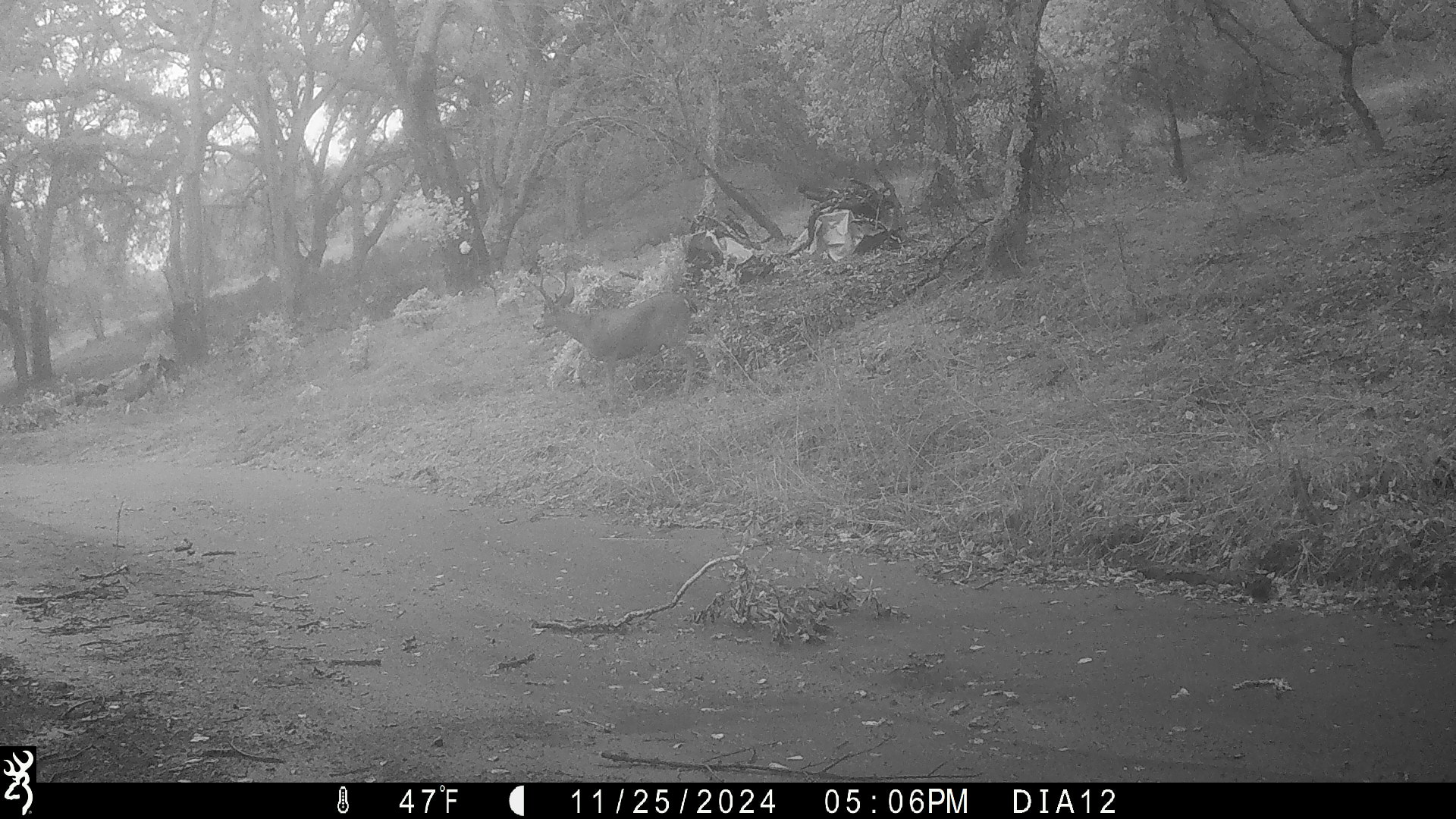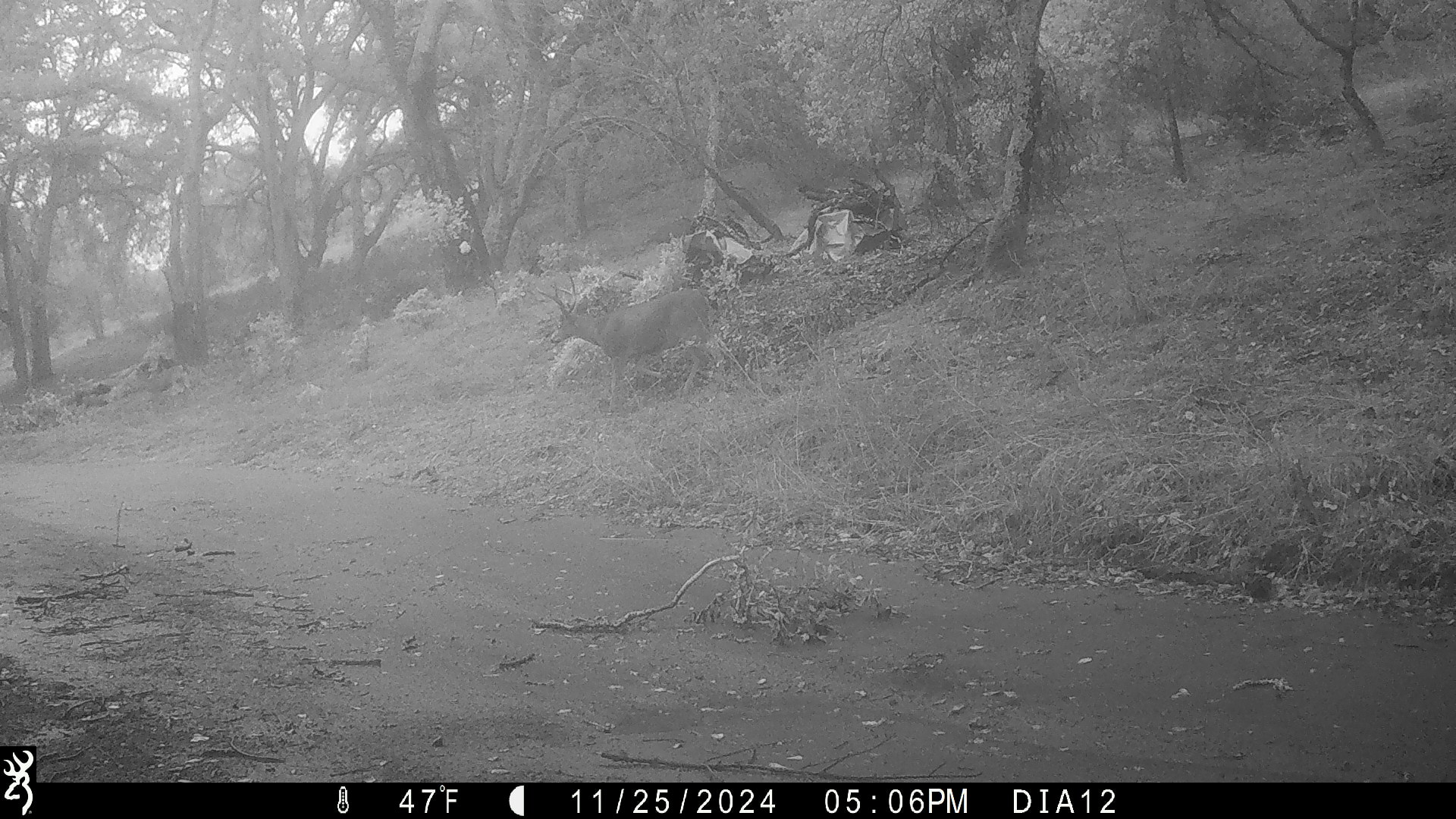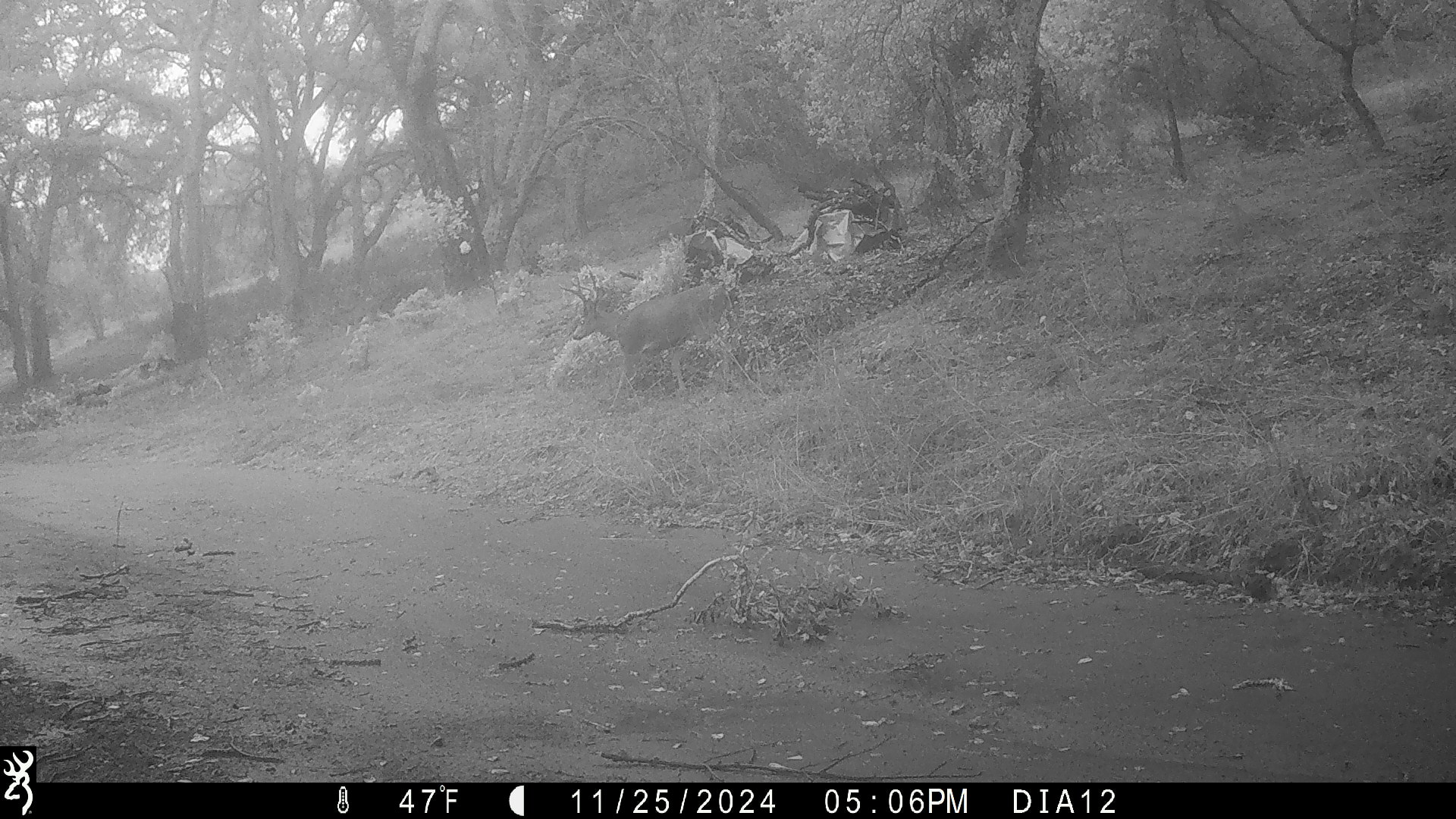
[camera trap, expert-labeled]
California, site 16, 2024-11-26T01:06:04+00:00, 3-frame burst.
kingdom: Animalia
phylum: Chordata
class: Mammalia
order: Artiodactyla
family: Cervidae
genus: Odocoileus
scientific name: Odocoileus hemionus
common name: mule deer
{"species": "mule deer (Odocoileus hemionus)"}